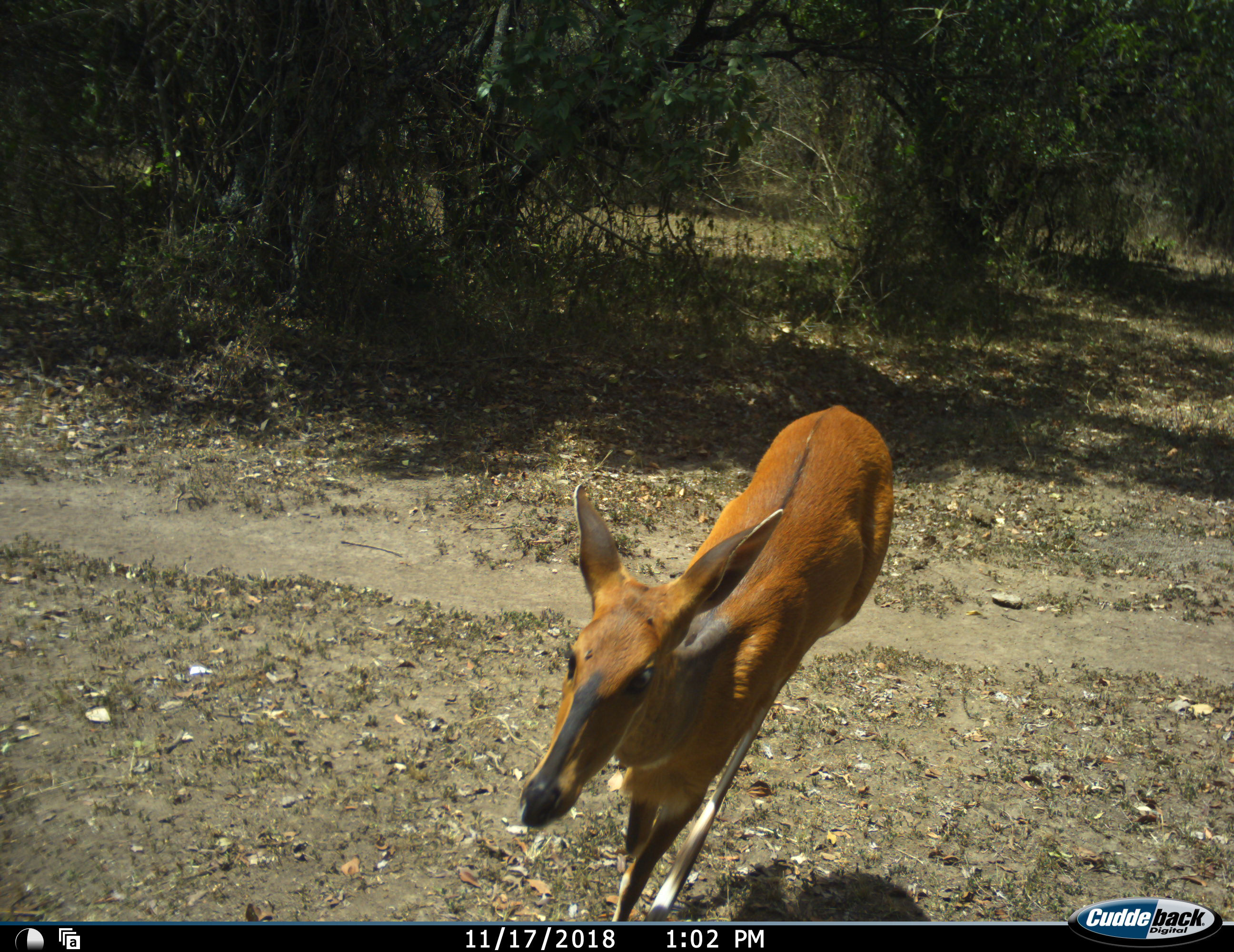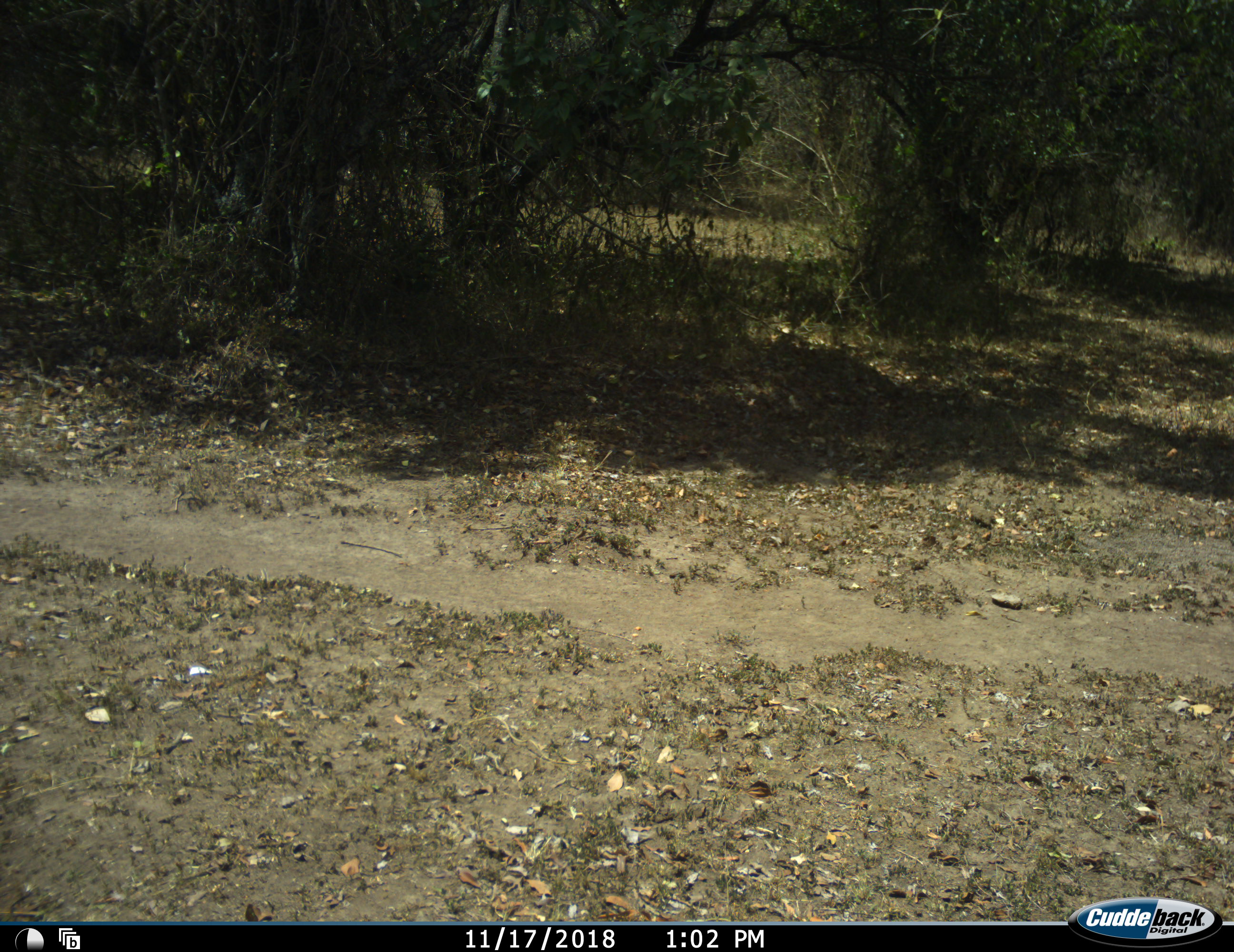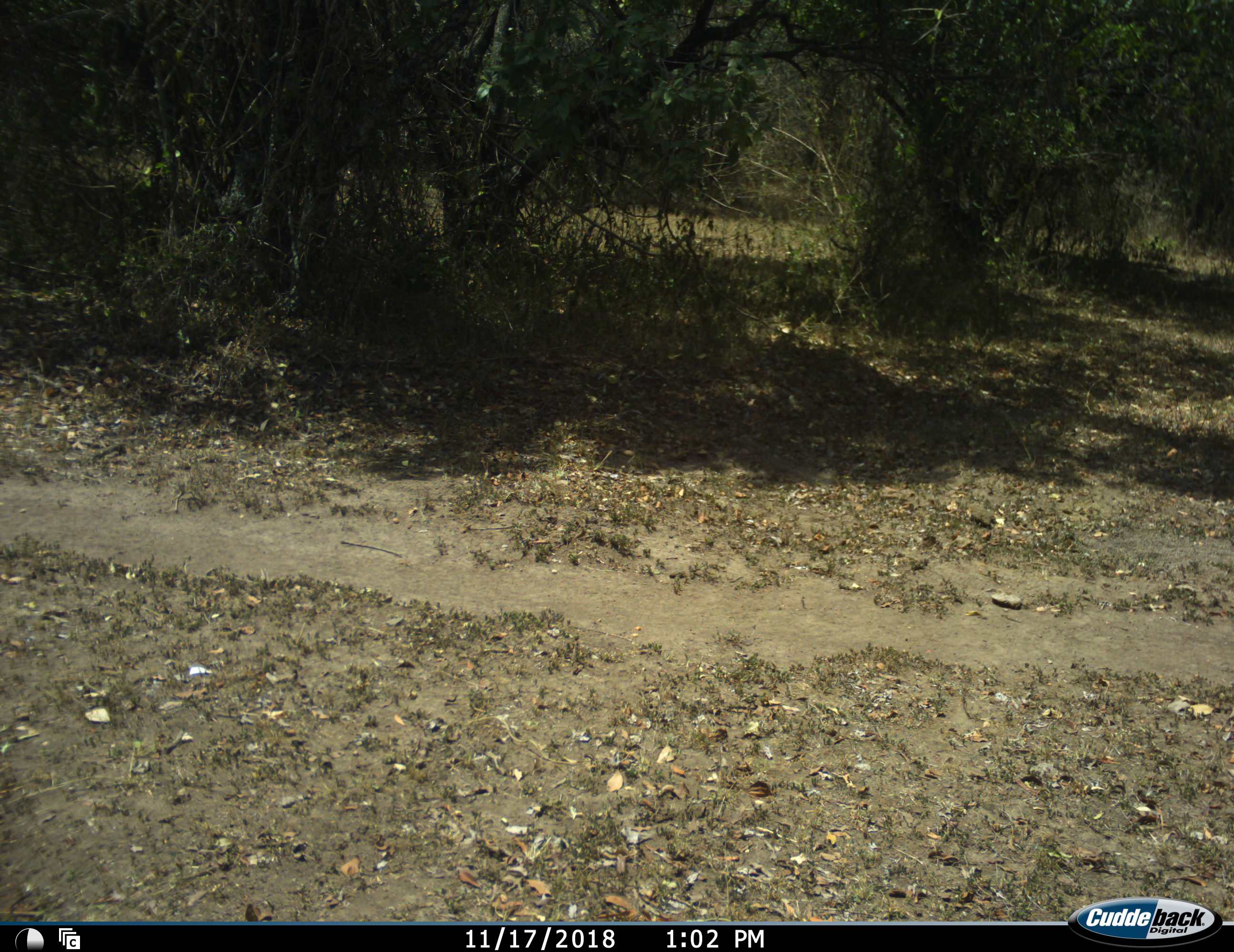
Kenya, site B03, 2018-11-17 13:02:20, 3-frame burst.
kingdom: Animalia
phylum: Chordata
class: Mammalia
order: Artiodactyla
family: Bovidae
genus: Cephalophus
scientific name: Cephalophus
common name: duiker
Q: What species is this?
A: Duiker (Cephalophus).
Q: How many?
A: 1.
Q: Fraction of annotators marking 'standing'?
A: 14%.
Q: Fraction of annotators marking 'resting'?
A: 0%.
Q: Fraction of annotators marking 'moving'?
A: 86%.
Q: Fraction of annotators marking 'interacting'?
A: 0%.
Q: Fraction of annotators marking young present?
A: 14%.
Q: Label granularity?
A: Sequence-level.